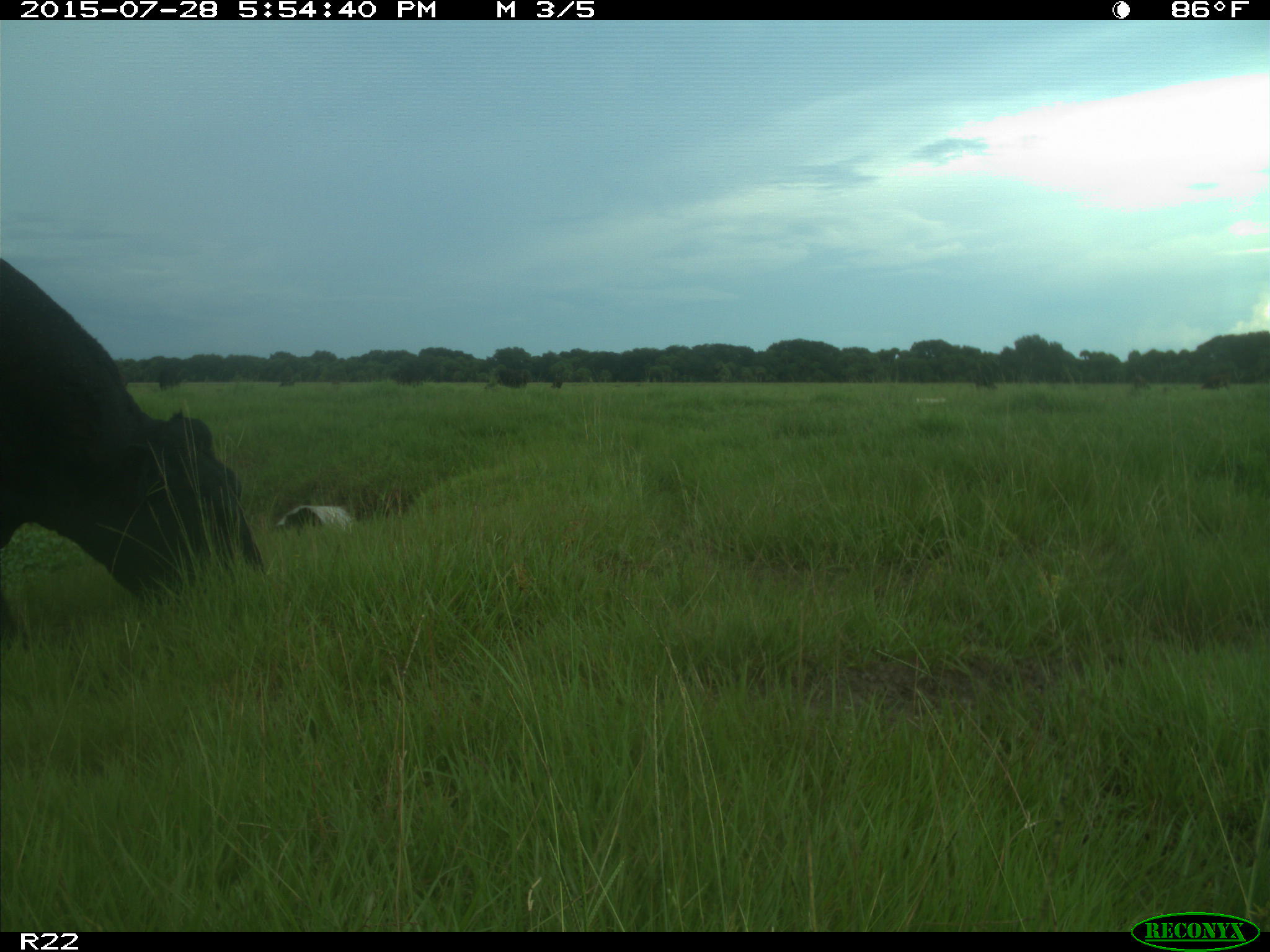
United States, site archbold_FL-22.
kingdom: Animalia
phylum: Chordata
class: Mammalia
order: Artiodactyla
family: Bovidae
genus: Bos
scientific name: Bos taurus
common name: domestic cow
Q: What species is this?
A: Bos taurus (domestic cow).